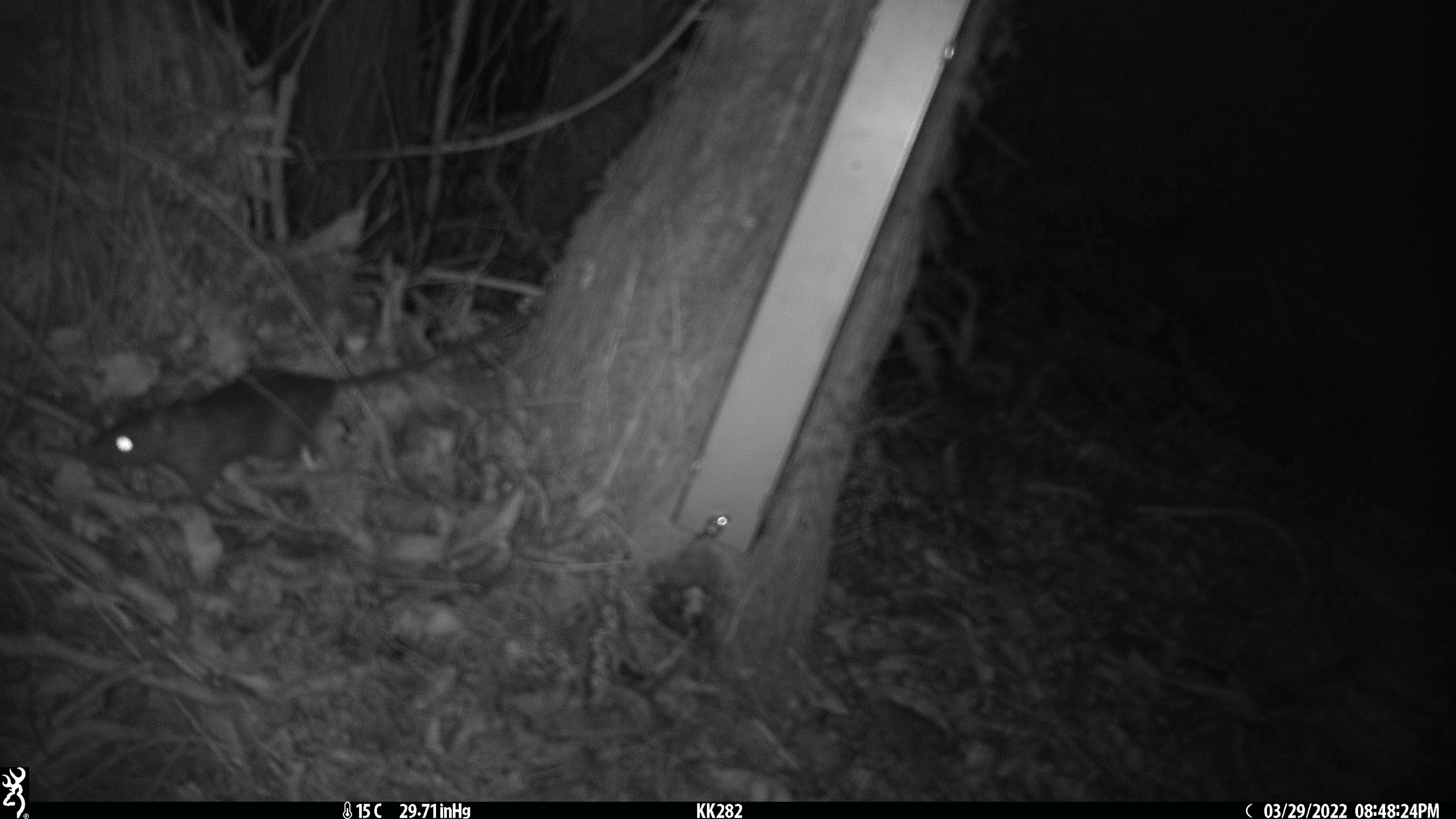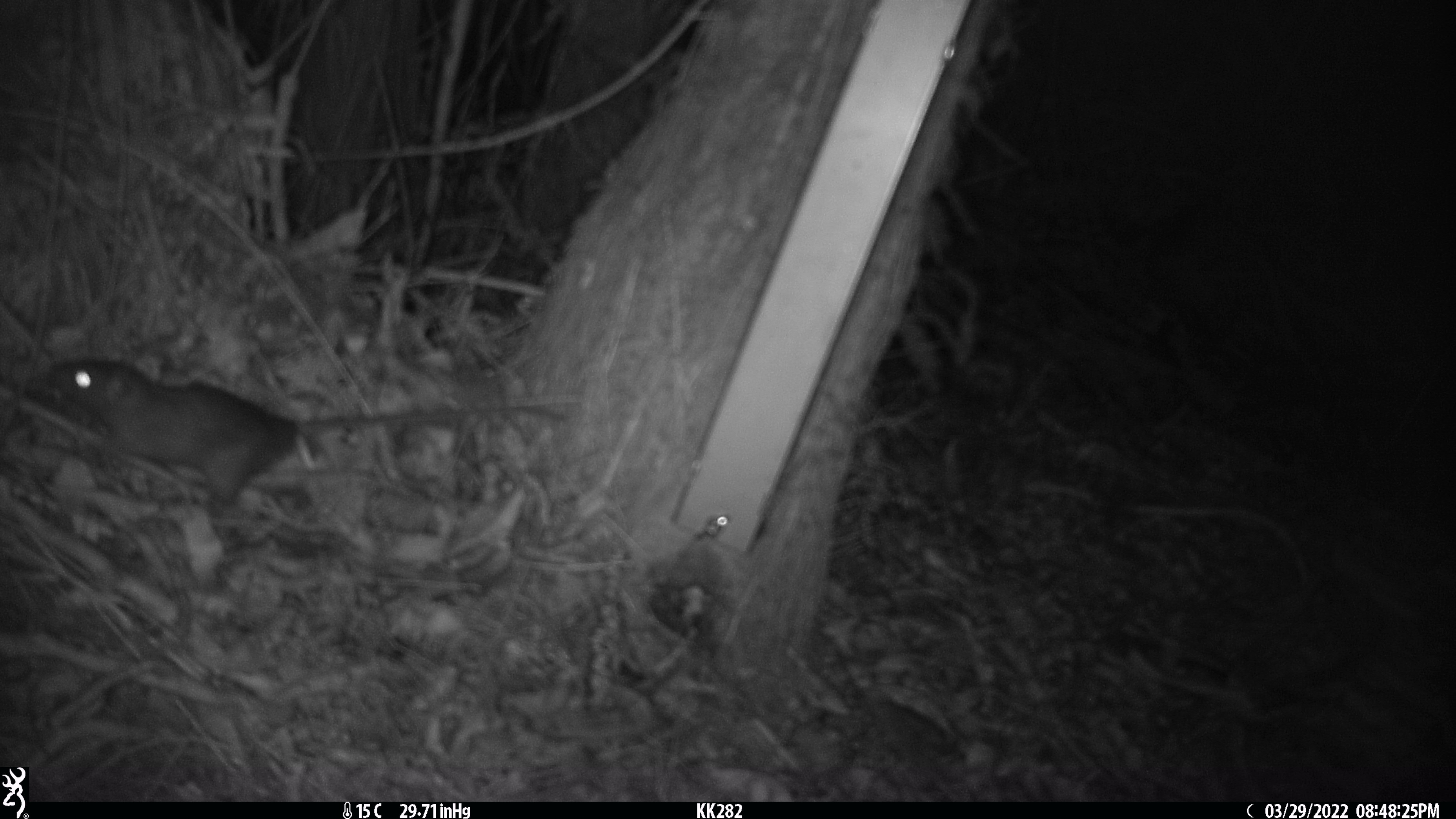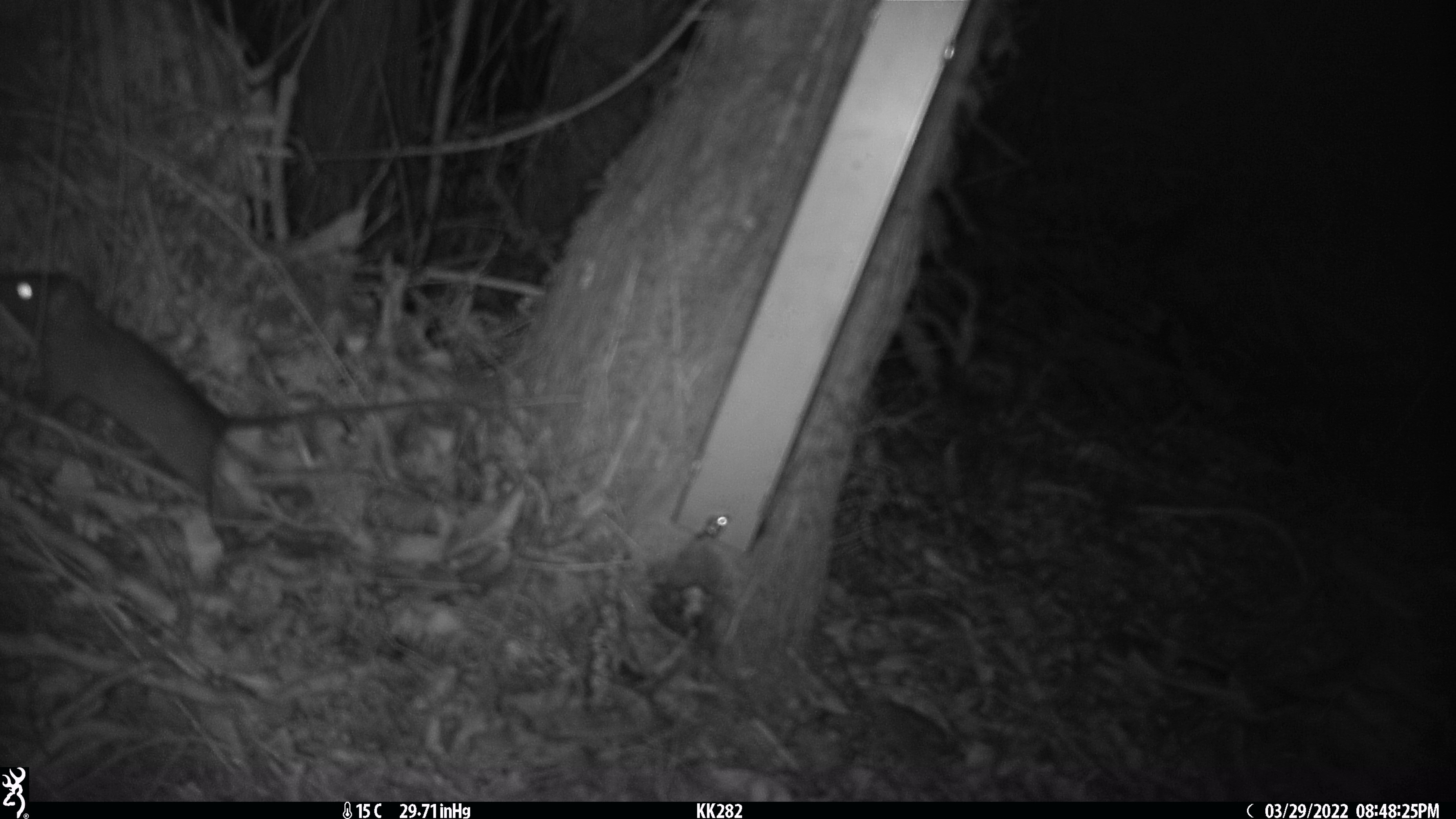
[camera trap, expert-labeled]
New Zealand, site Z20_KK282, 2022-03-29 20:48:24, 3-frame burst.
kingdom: Animalia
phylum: Chordata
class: Mammalia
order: Rodentia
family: Muridae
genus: Rattus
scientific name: Rattus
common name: rat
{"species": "rat (Rattus)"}